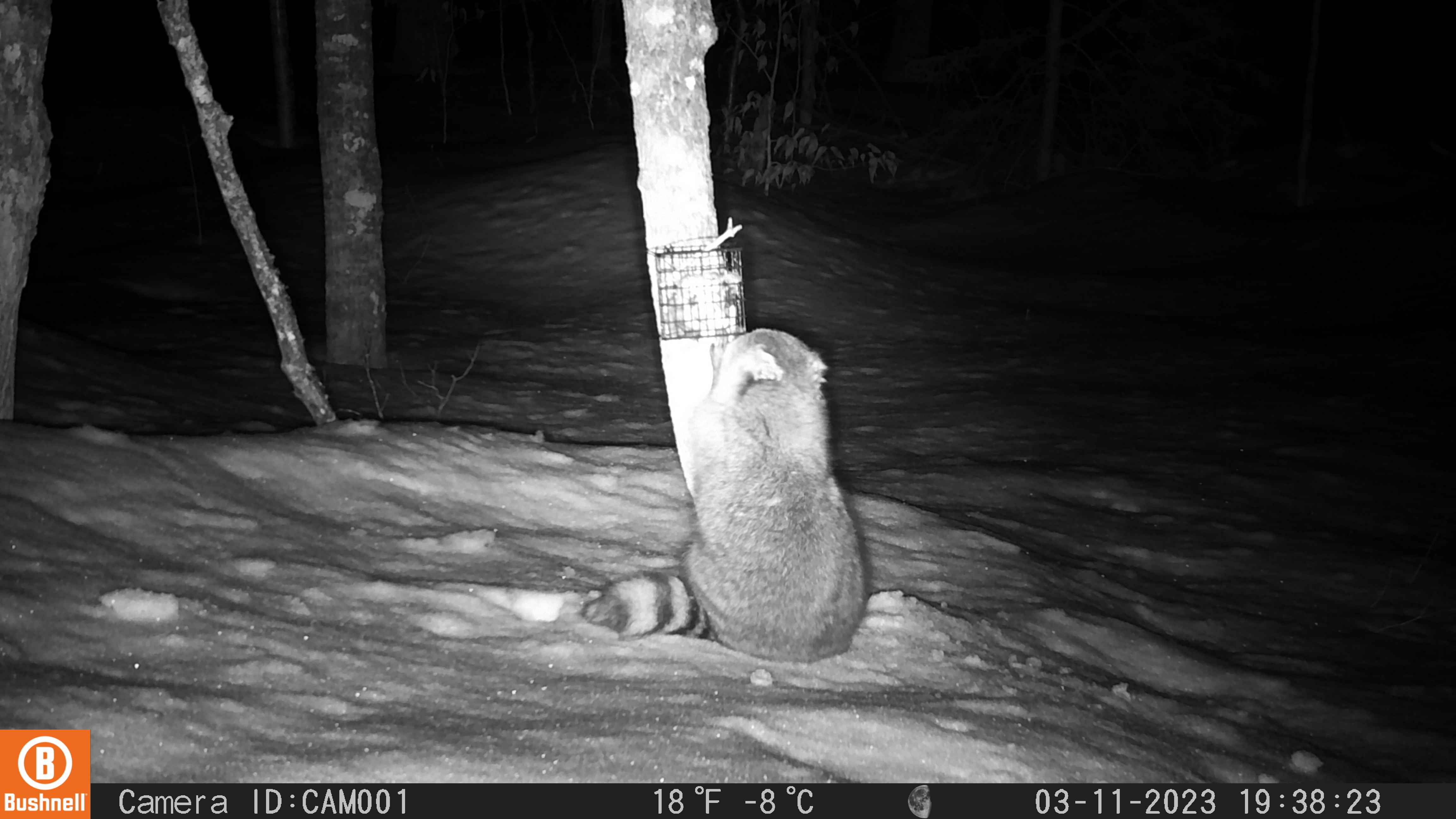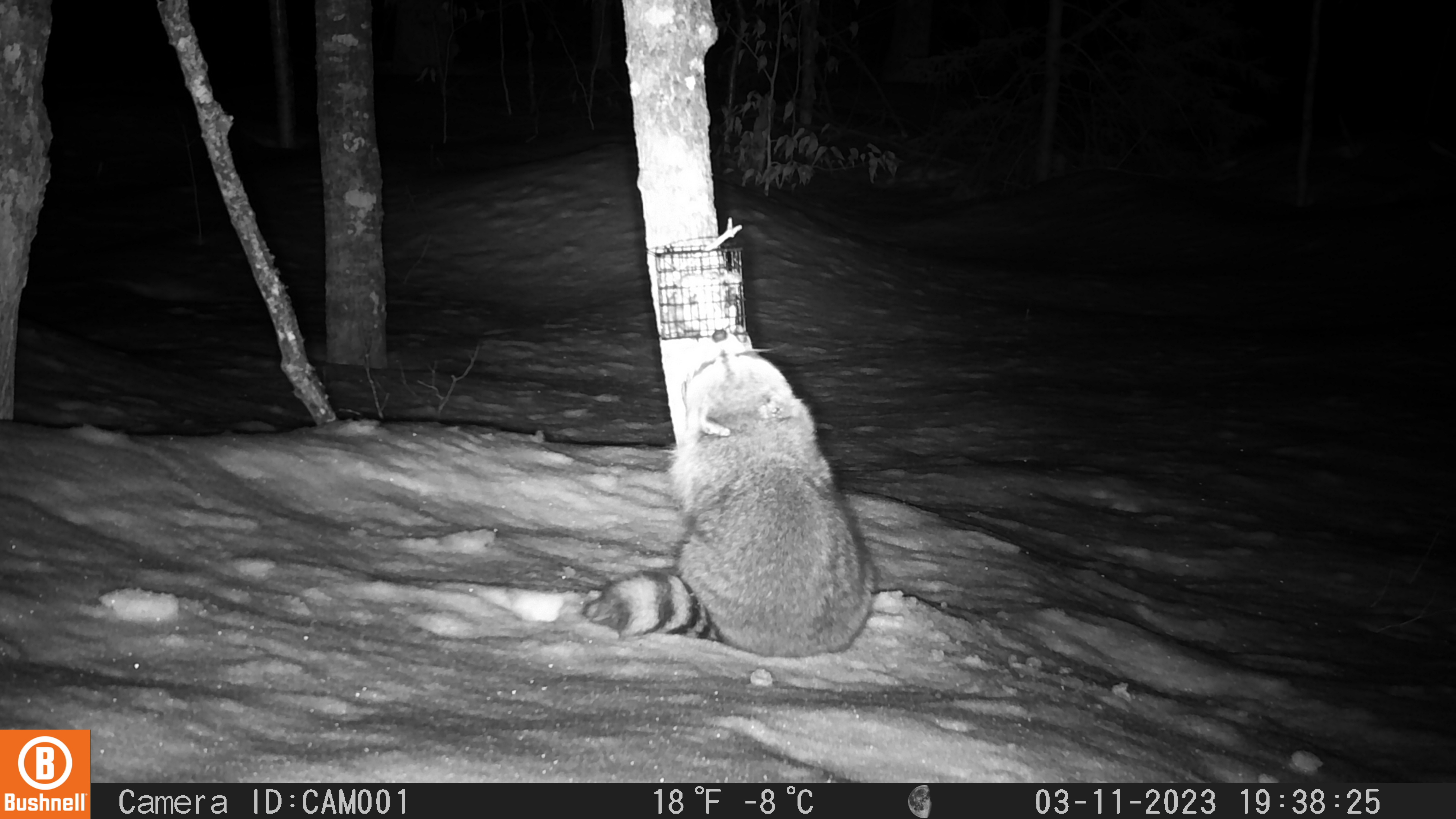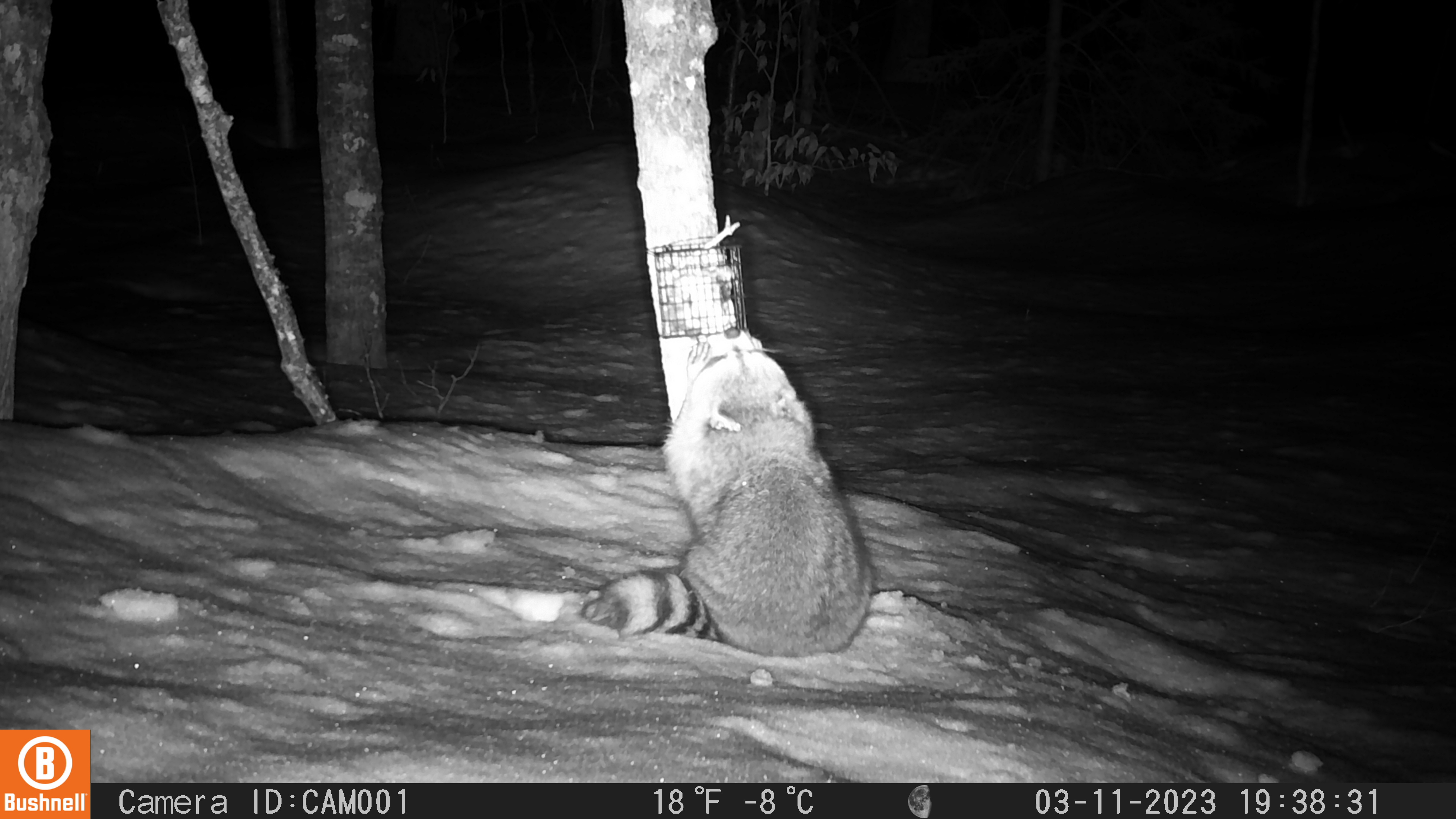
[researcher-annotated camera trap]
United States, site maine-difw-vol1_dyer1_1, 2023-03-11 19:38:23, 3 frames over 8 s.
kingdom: Animalia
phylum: Chordata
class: Mammalia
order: Carnivora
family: Procyonidae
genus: Procyon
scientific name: Procyon lotor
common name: raccoon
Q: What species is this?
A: Raccoon (Procyon lotor).